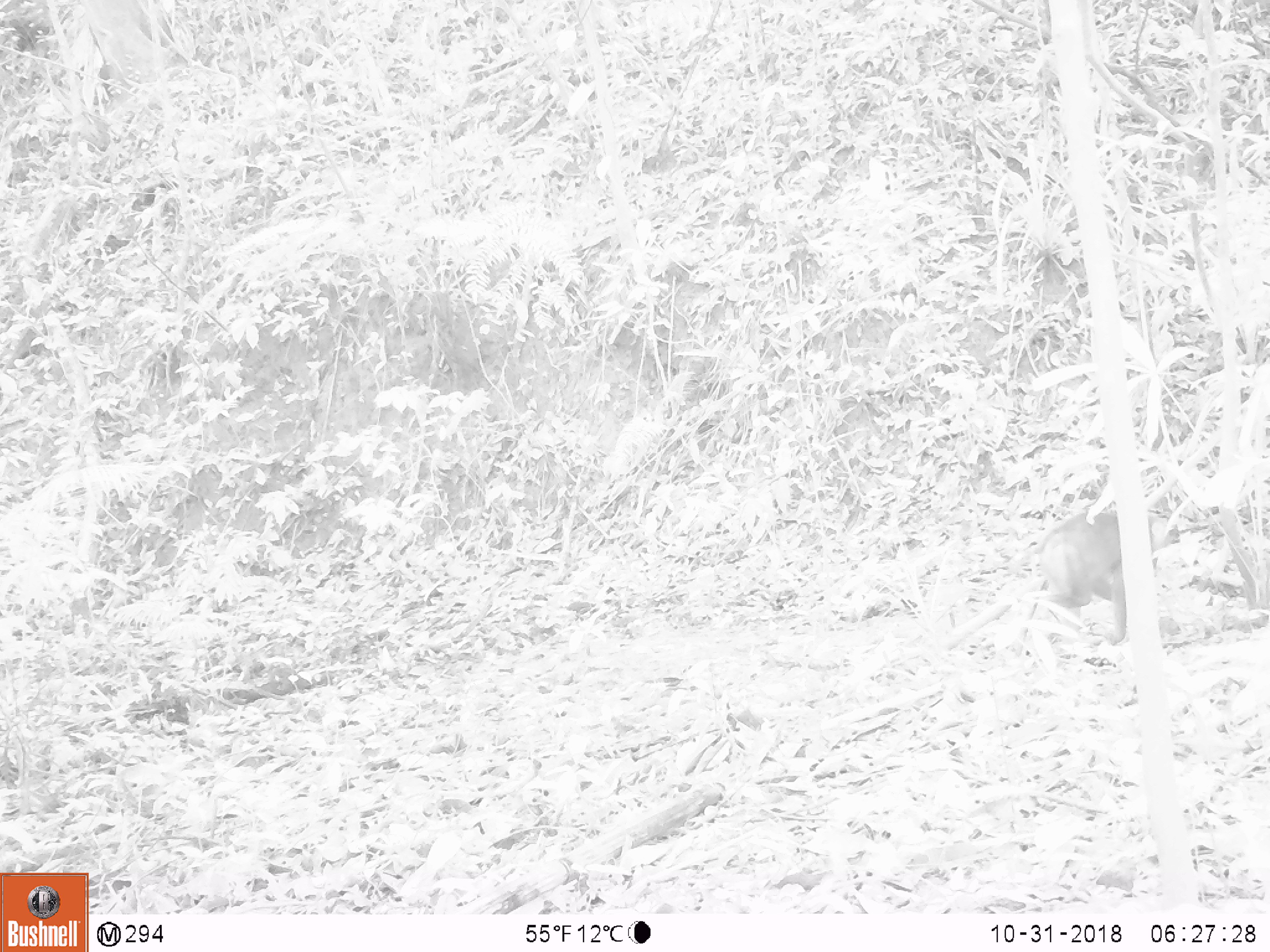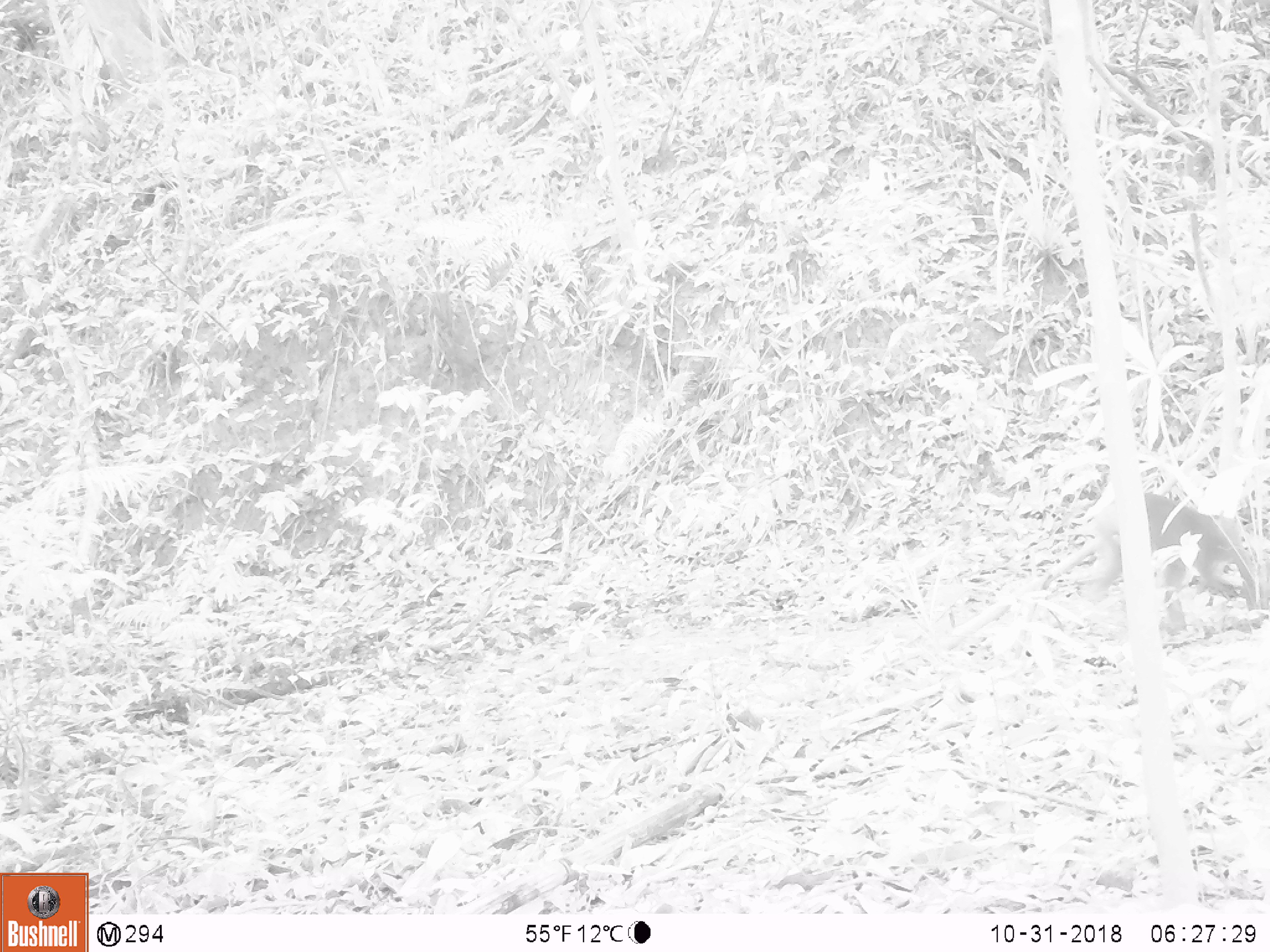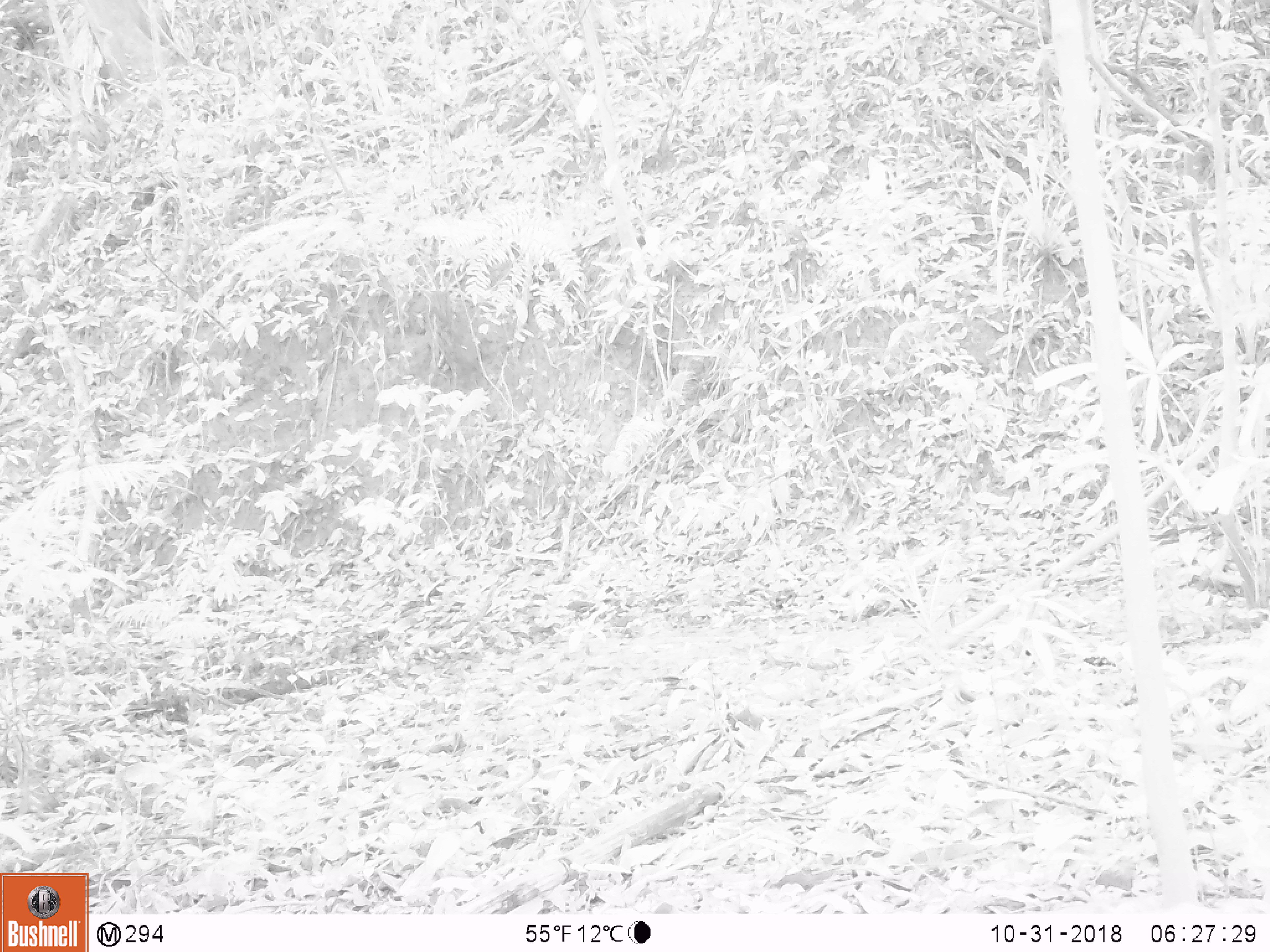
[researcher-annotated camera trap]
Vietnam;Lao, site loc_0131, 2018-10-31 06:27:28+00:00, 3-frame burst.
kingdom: Animalia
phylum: Chordata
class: Mammalia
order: Primates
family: Cercopithecidae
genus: Macaca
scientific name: Macaca nemestrina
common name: pig-tailed macaque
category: pig tailed macaque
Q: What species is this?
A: Pig tailed macaque (pig-tailed macaque) (Macaca nemestrina).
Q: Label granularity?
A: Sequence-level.